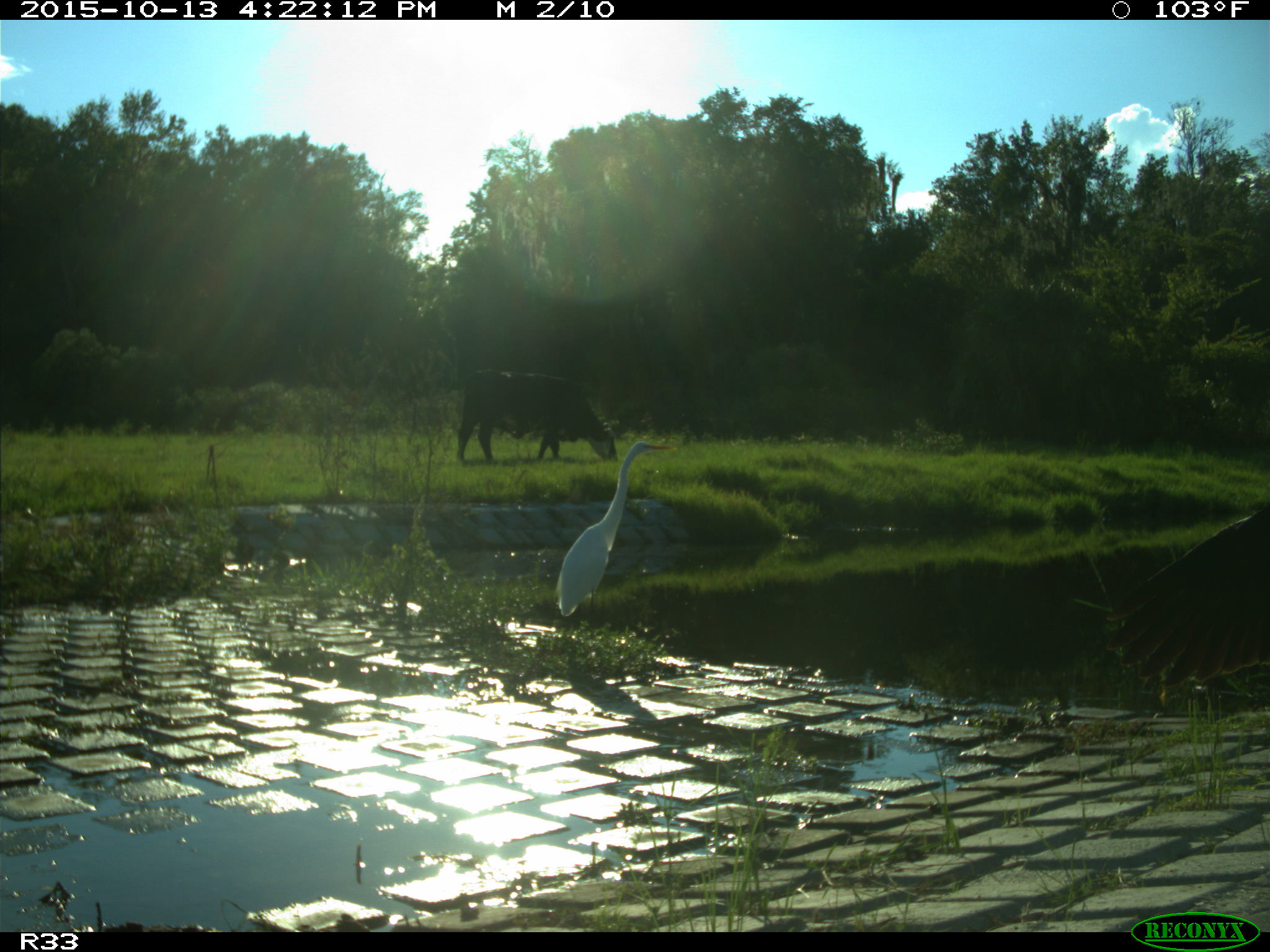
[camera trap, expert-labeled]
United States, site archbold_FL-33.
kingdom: Animalia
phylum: Chordata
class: Mammalia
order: Artiodactyla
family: Bovidae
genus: Bos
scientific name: Bos taurus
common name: domestic cow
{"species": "Bos taurus (domestic cow)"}